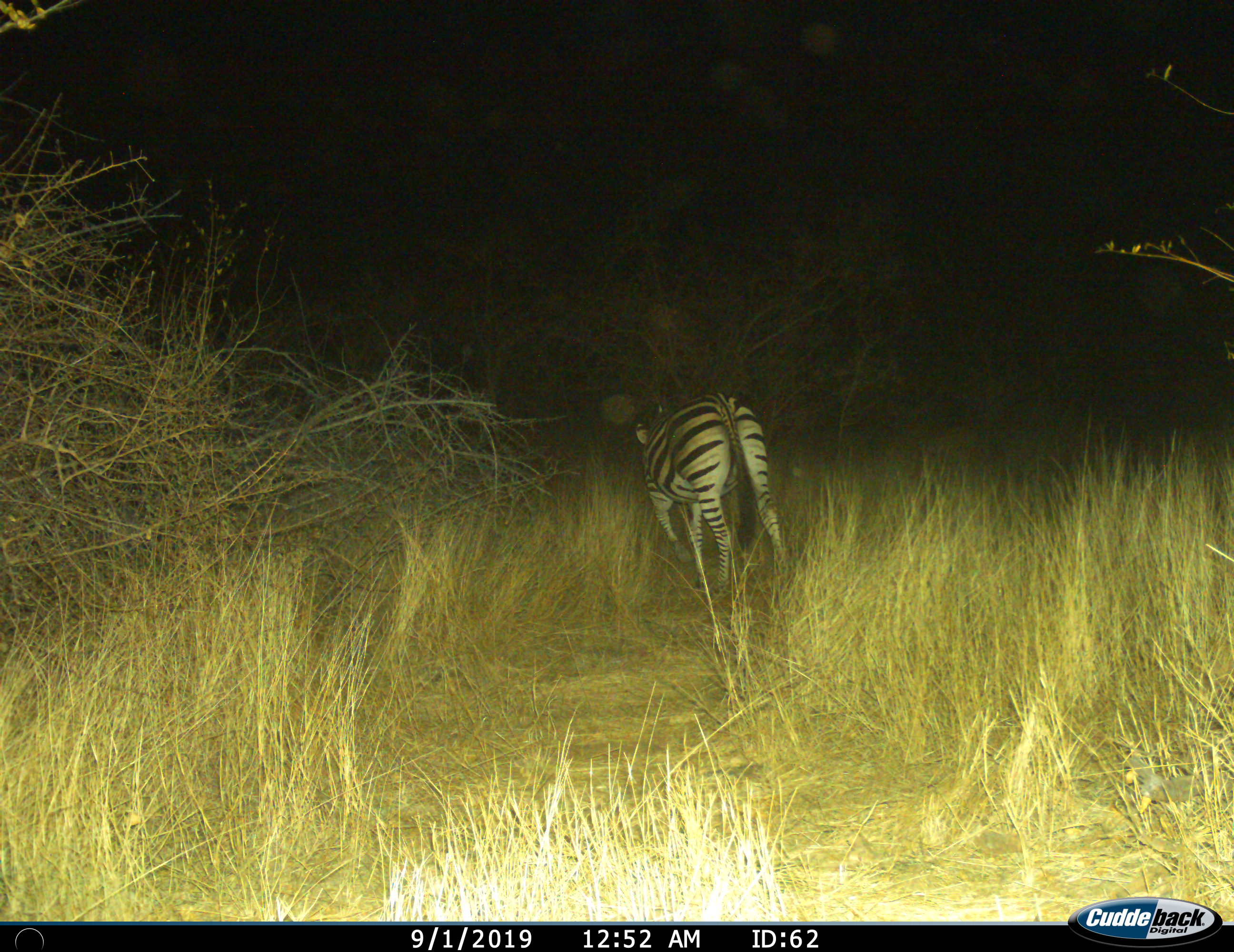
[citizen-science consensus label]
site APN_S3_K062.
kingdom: Animalia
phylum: Chordata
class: Mammalia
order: Perissodactyla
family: Equidae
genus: Equus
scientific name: Equus quagga burchellii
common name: burchell's zebra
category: zebraburchells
Zebraburchells (burchell's zebra) (Equus quagga burchellii), count 1. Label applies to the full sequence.